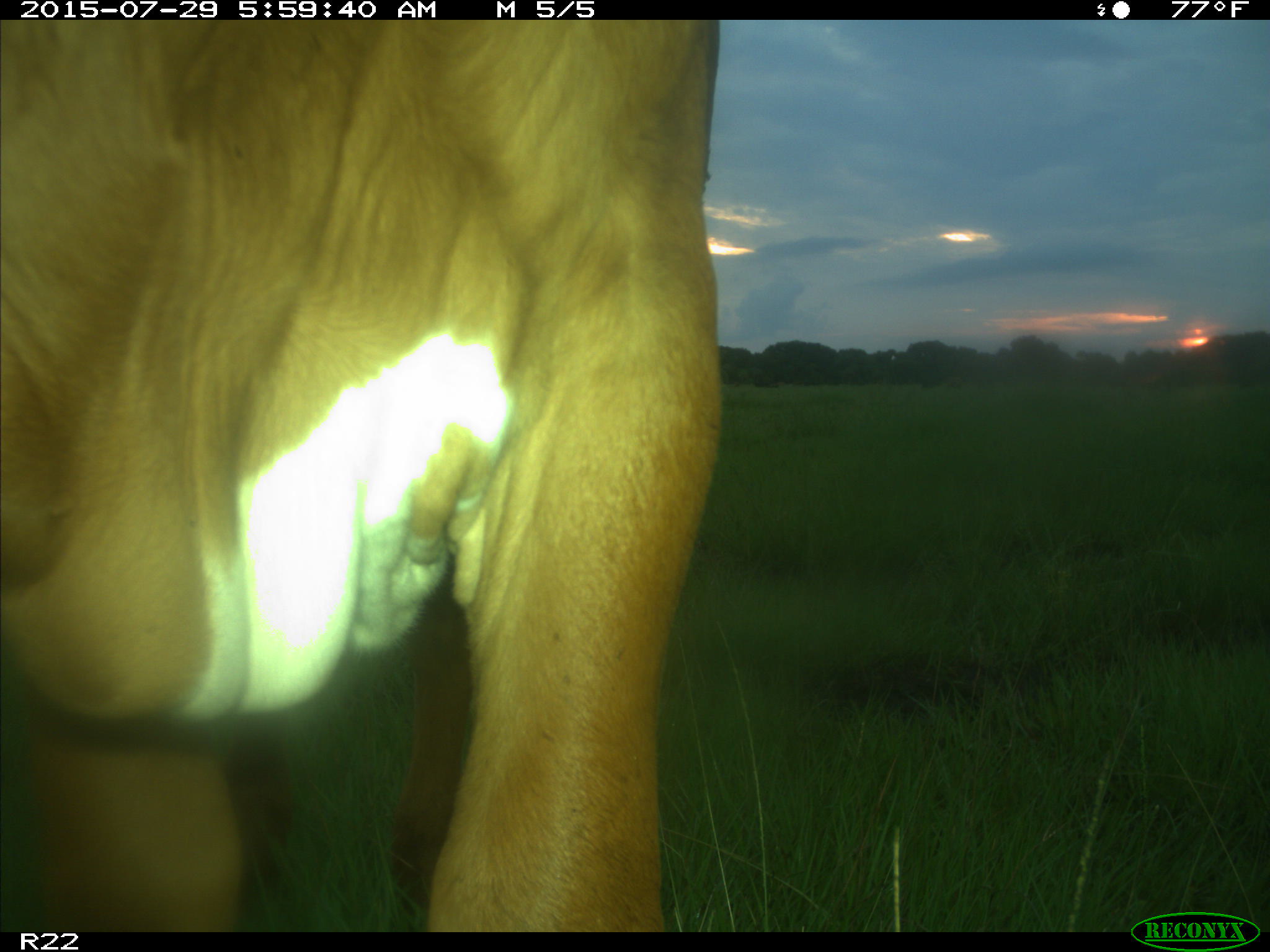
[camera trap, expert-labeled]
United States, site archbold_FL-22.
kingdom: Animalia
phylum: Chordata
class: Mammalia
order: Artiodactyla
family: Bovidae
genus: Bos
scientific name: Bos taurus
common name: domestic cow